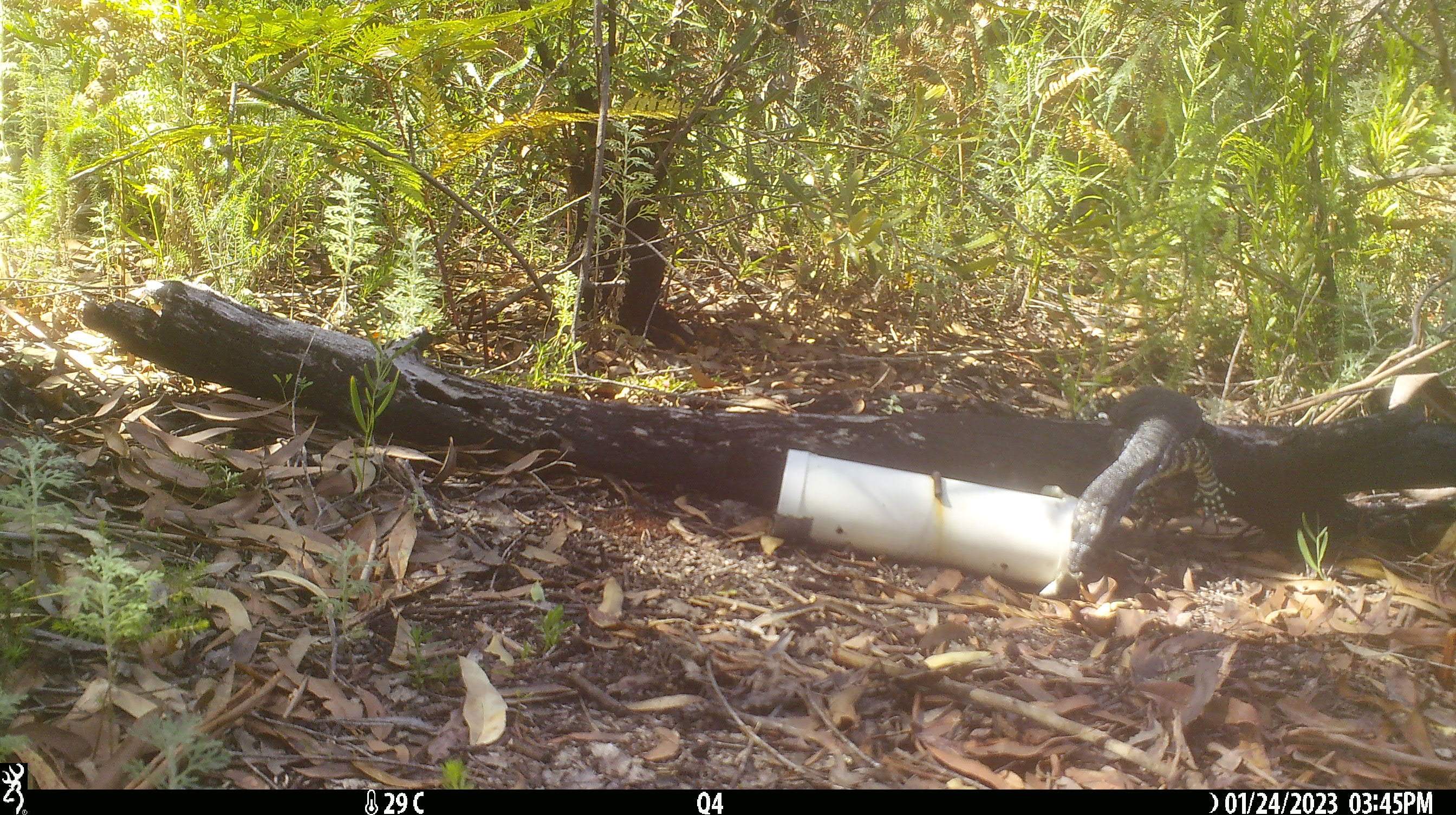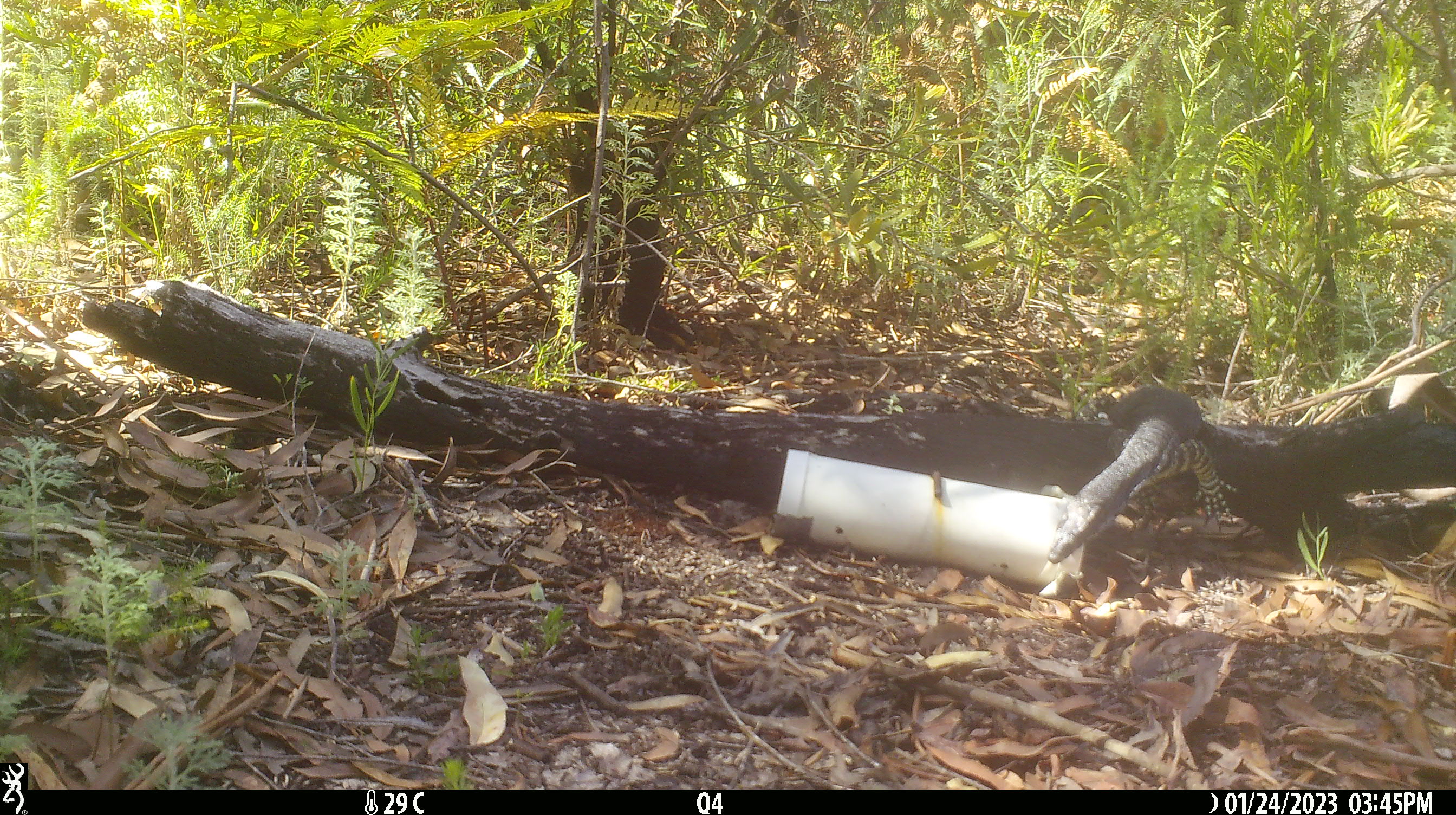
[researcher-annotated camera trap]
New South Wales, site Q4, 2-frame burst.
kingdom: Animalia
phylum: Chordata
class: Reptilia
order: Squamata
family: Varanidae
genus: Varanus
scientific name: Varanus varius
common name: lace monitor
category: goanna